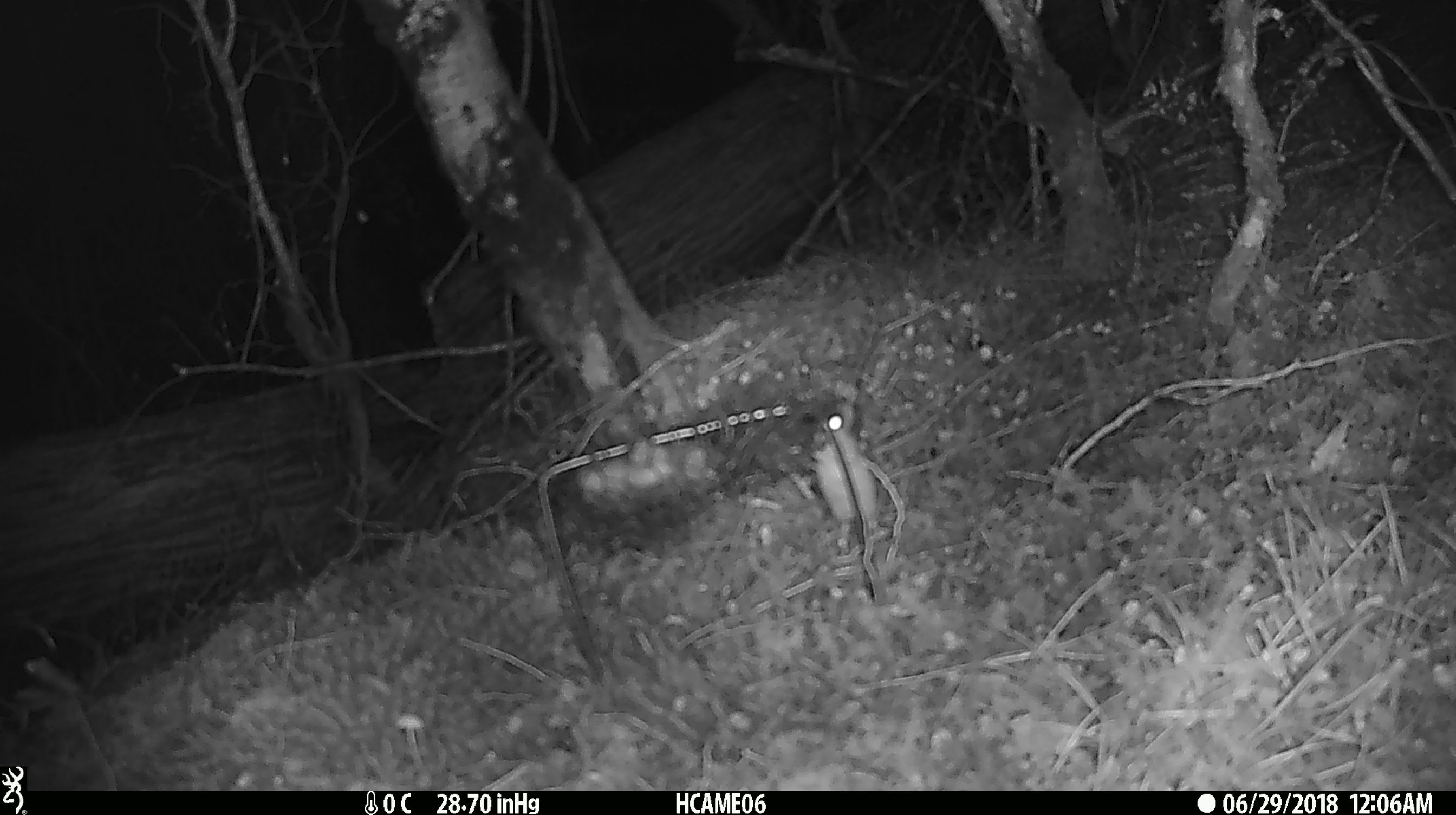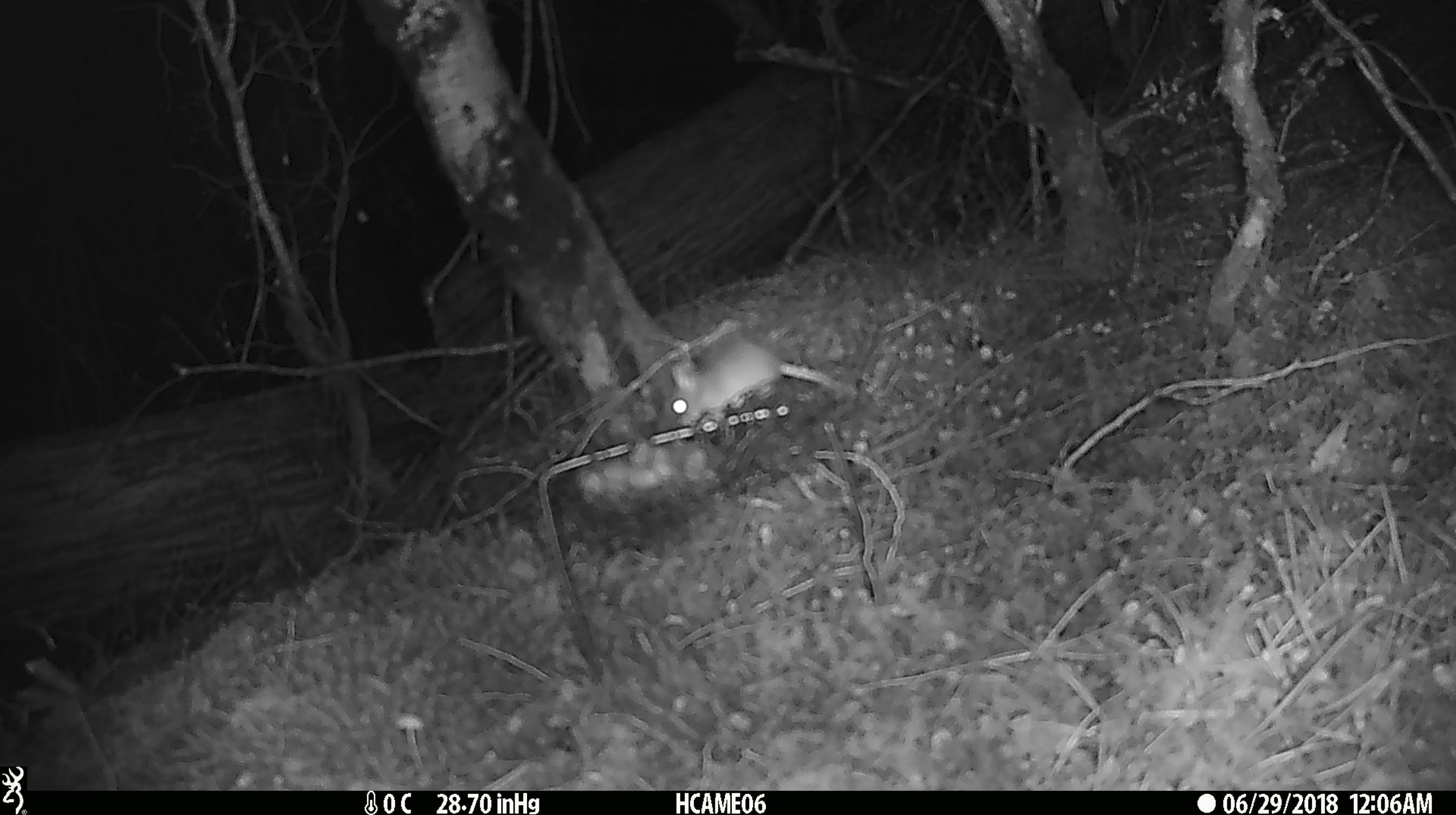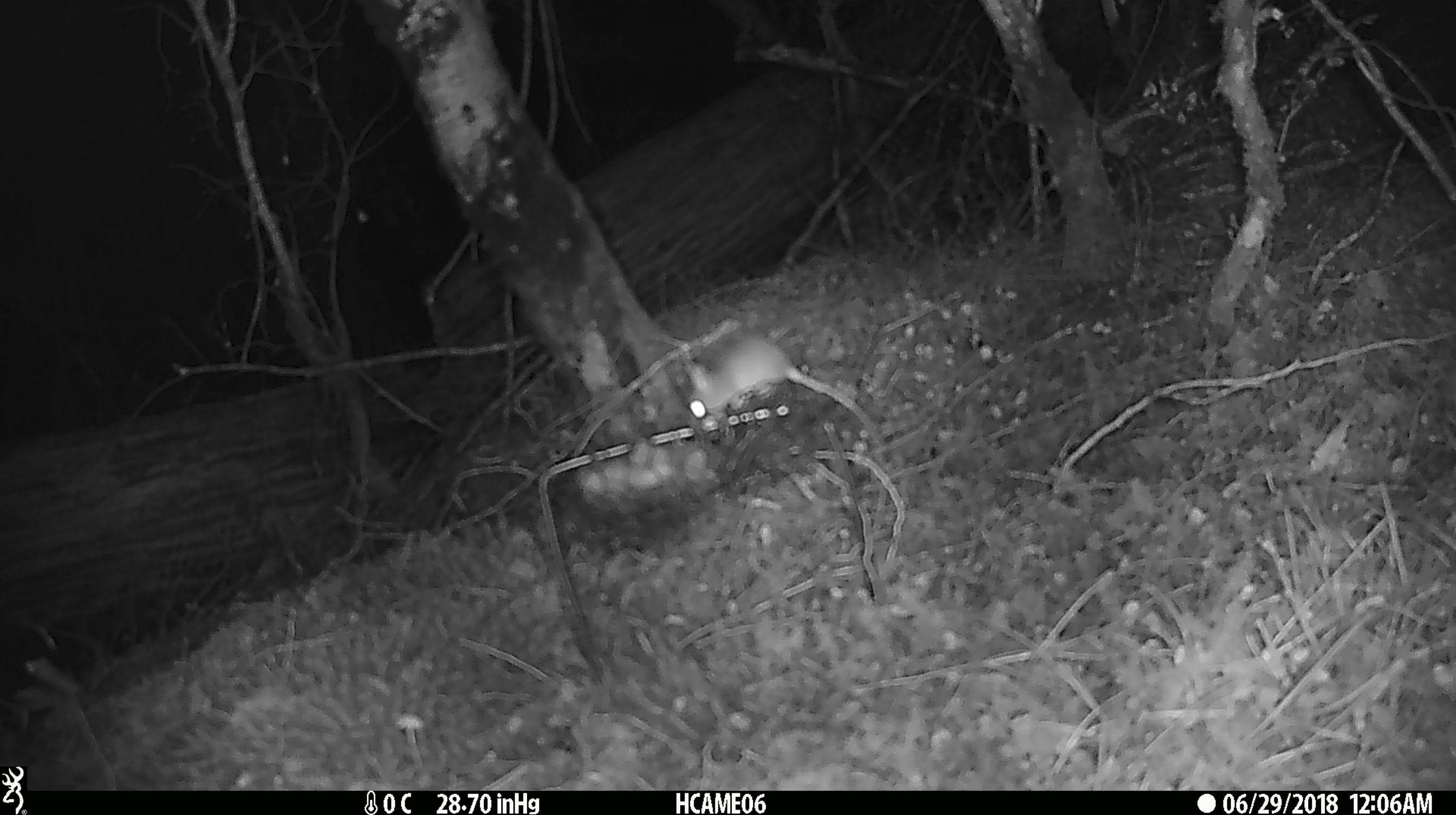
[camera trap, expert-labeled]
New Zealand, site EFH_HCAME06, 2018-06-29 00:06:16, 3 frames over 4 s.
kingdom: Animalia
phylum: Chordata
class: Mammalia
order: Rodentia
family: Muridae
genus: Mus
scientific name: Mus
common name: mouse